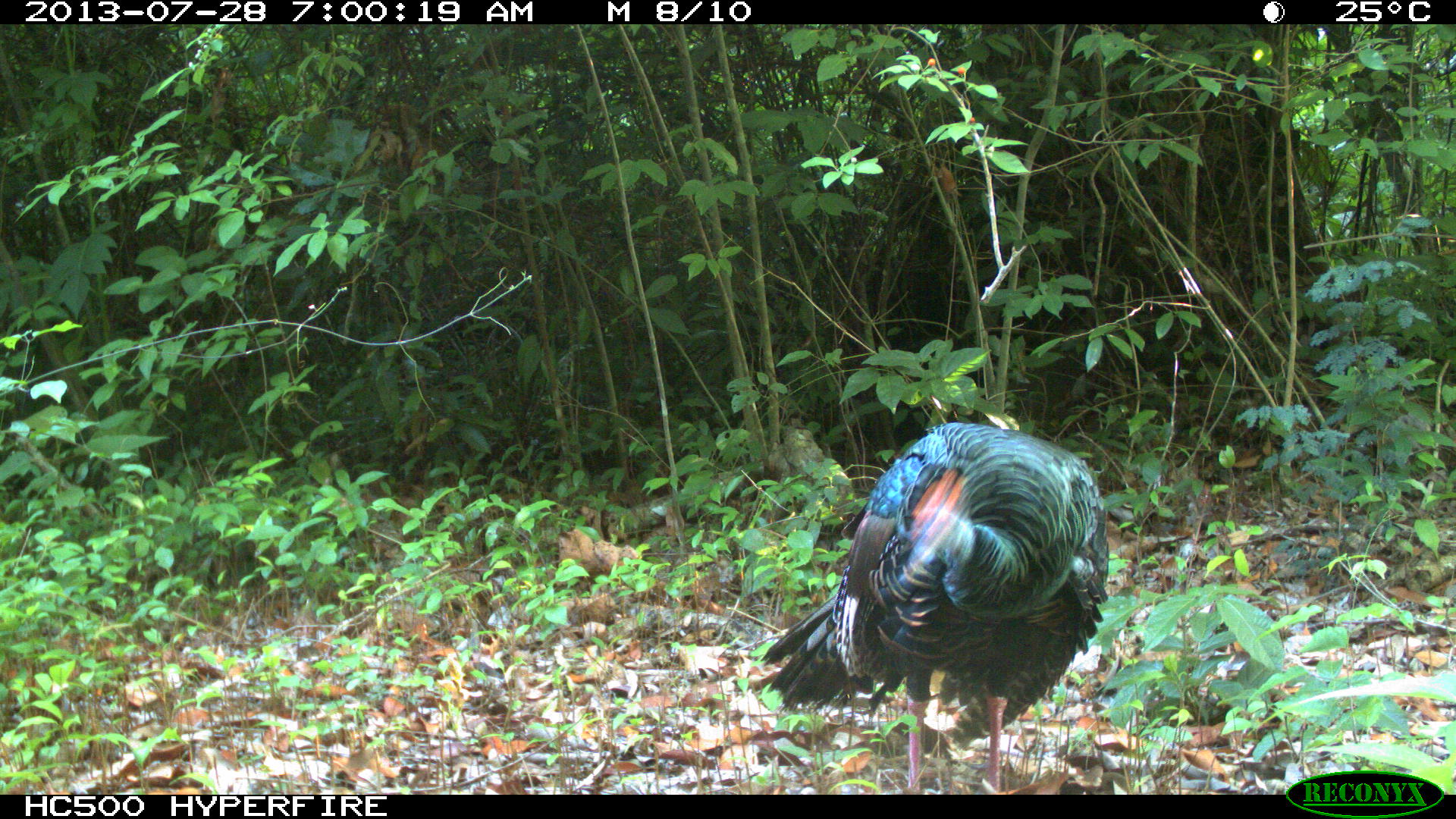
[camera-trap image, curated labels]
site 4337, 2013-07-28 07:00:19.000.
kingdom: Animalia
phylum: Chordata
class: Aves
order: Galliformes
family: Phasianidae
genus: Meleagris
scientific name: Meleagris ocellata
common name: ocellated turkey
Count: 1.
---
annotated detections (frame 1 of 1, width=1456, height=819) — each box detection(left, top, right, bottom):
meleagris ocellata: detection(760, 419, 1112, 794)